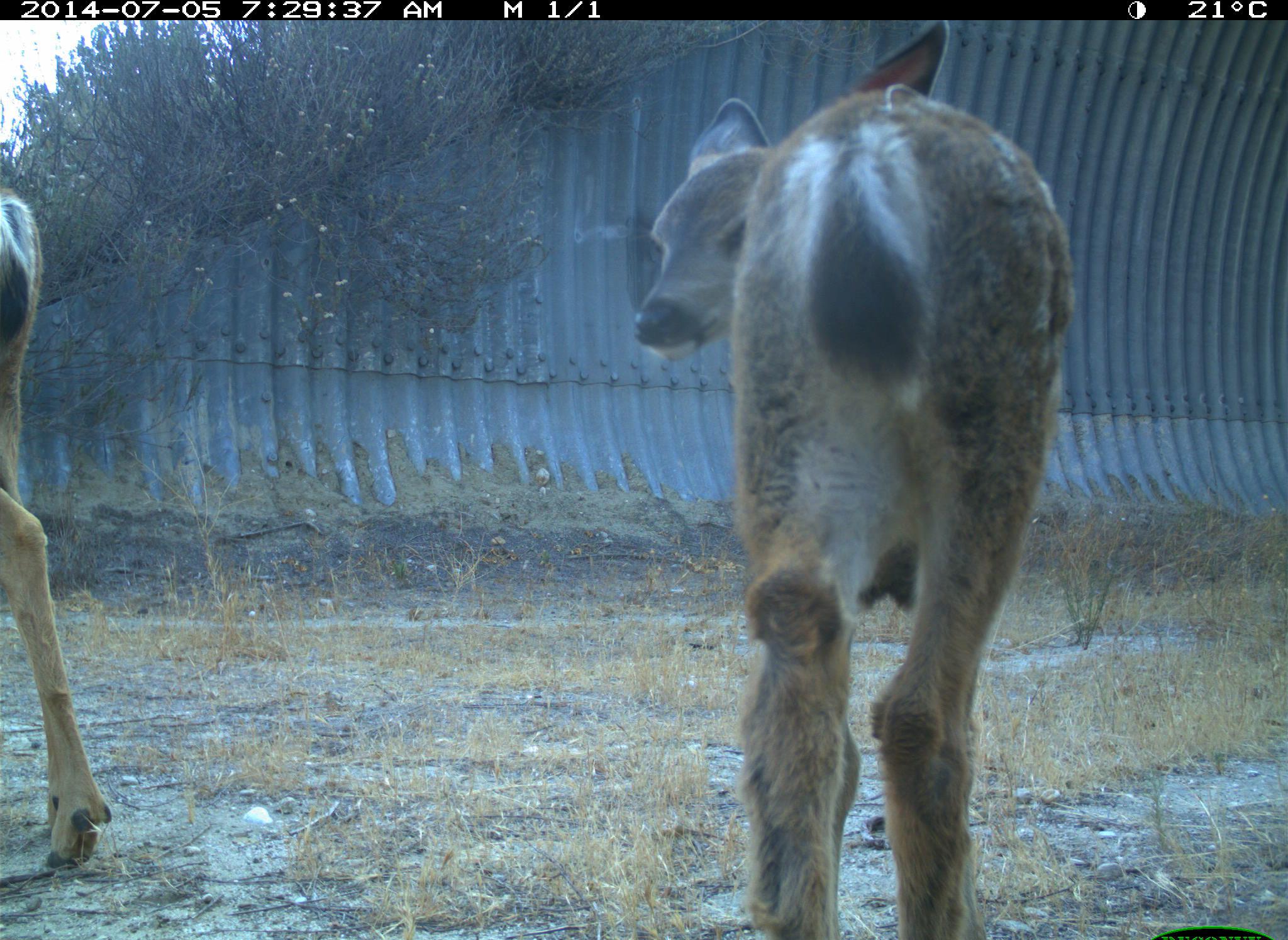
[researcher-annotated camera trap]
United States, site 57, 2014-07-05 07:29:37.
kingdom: Animalia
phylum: Chordata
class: Mammalia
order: Artiodactyla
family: Cervidae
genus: Odocoileus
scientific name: Odocoileus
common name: deer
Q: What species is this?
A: Deer (Odocoileus).